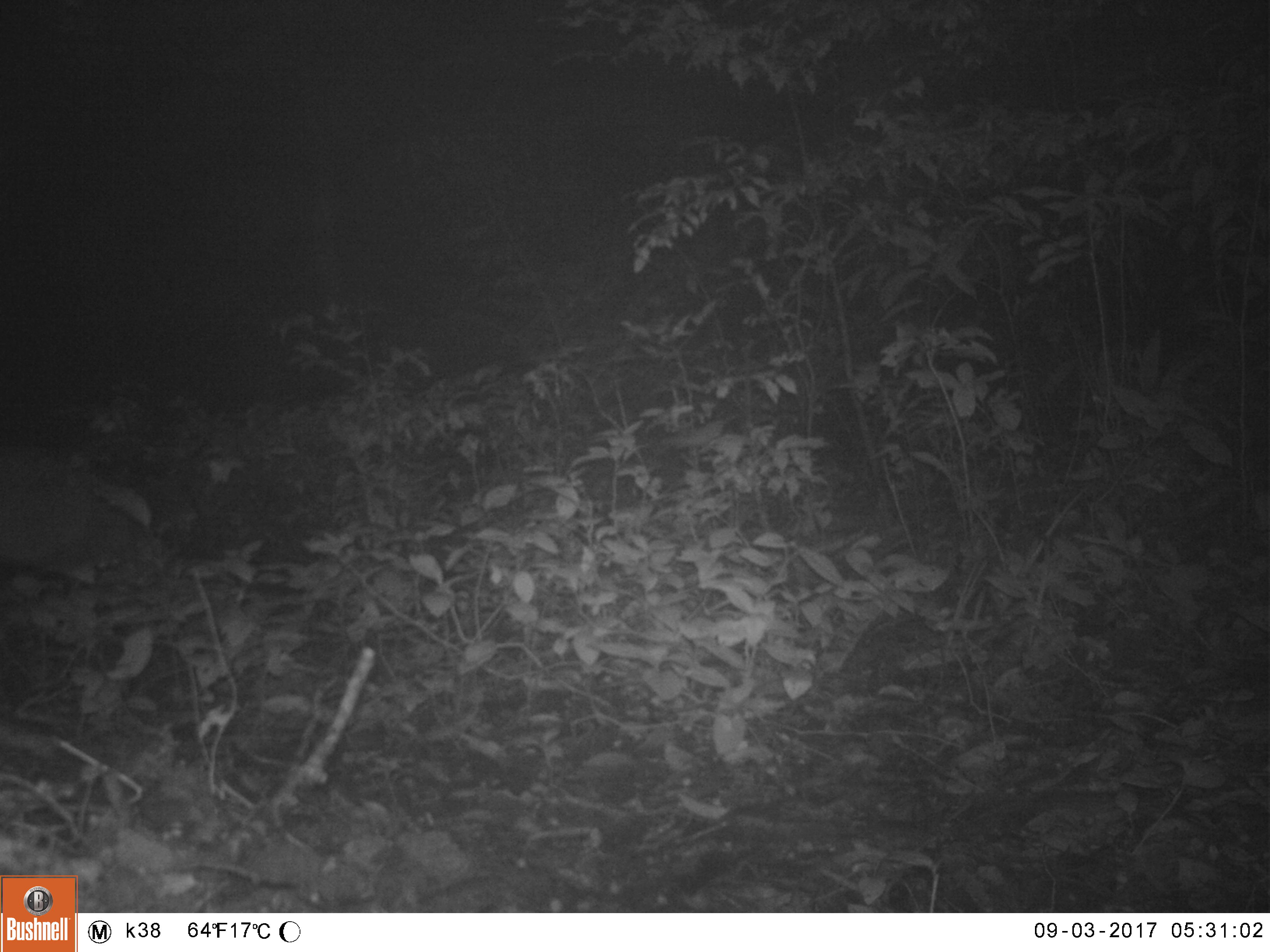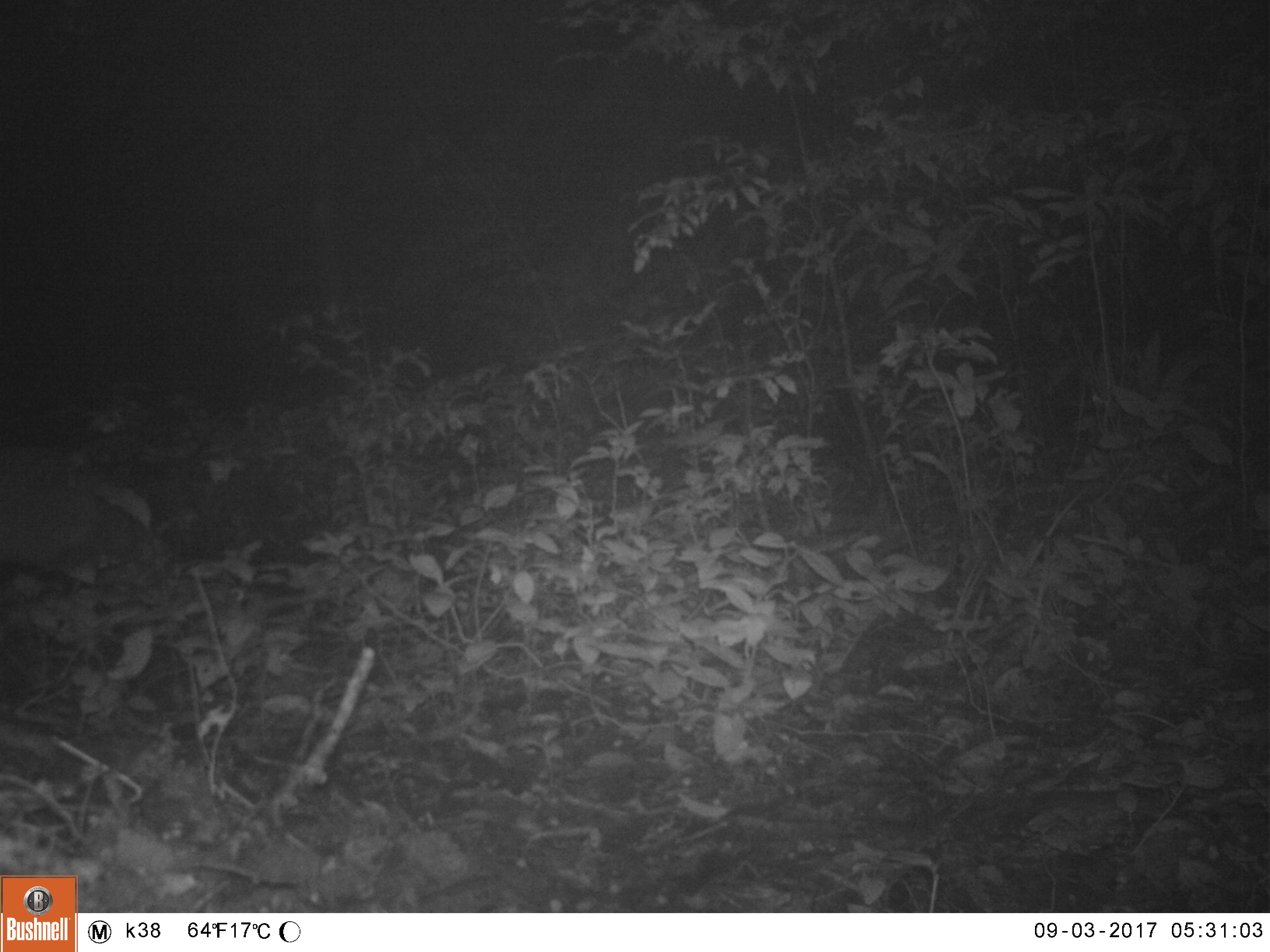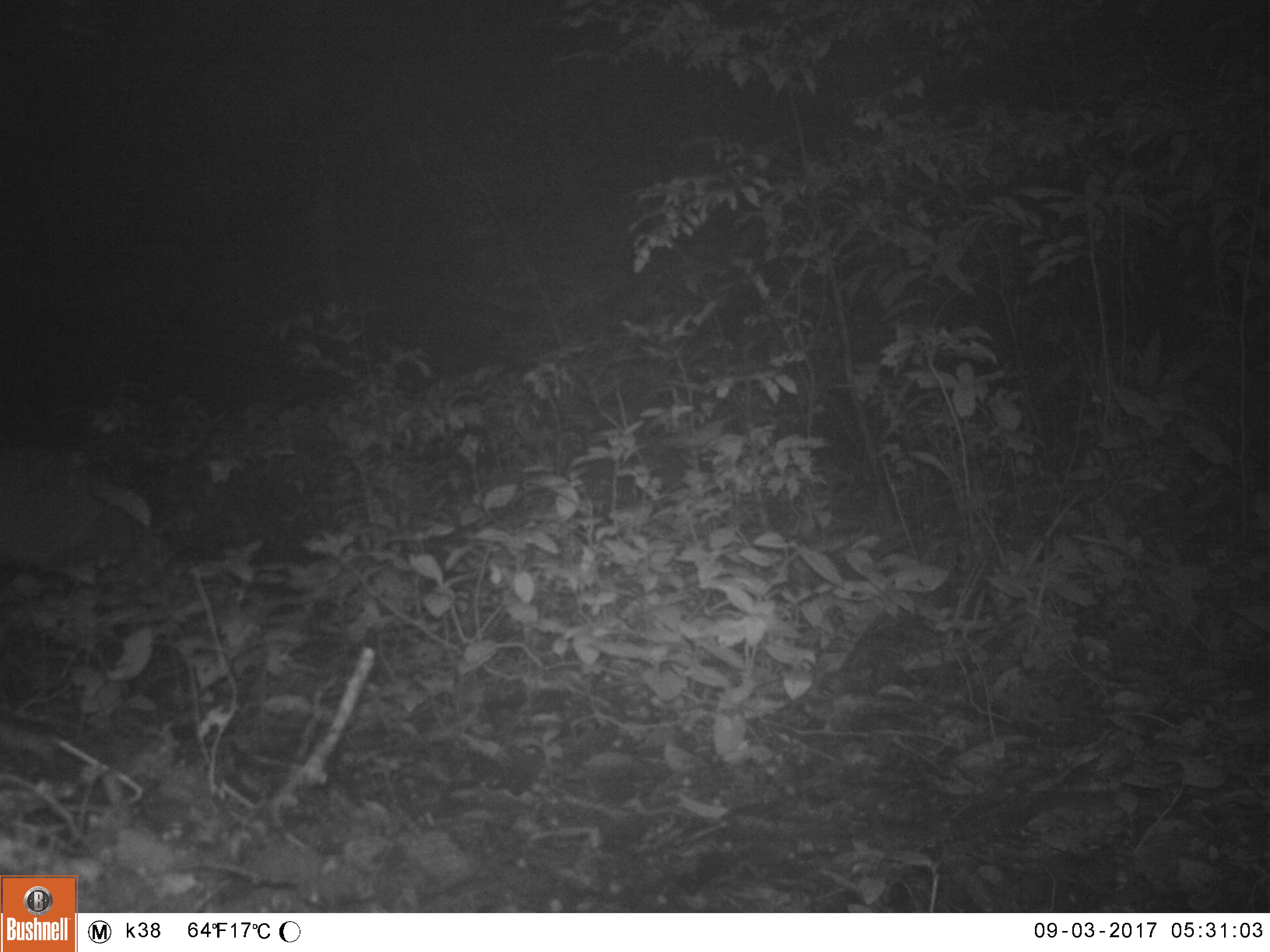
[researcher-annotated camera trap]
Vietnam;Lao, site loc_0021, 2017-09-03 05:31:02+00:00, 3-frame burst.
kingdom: Animalia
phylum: Chordata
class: Mammalia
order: Artiodactyla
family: Cervidae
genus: Muntiacus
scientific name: Muntiacus vuquangensis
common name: large-antlered muntjac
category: large antlered muntjac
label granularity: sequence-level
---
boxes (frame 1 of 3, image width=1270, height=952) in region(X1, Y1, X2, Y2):
large antlered muntjac: region(0, 442, 149, 584)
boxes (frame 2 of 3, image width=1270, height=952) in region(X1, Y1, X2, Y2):
large antlered muntjac: region(0, 441, 157, 585)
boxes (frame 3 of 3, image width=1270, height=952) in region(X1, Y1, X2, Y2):
large antlered muntjac: region(0, 439, 159, 583)